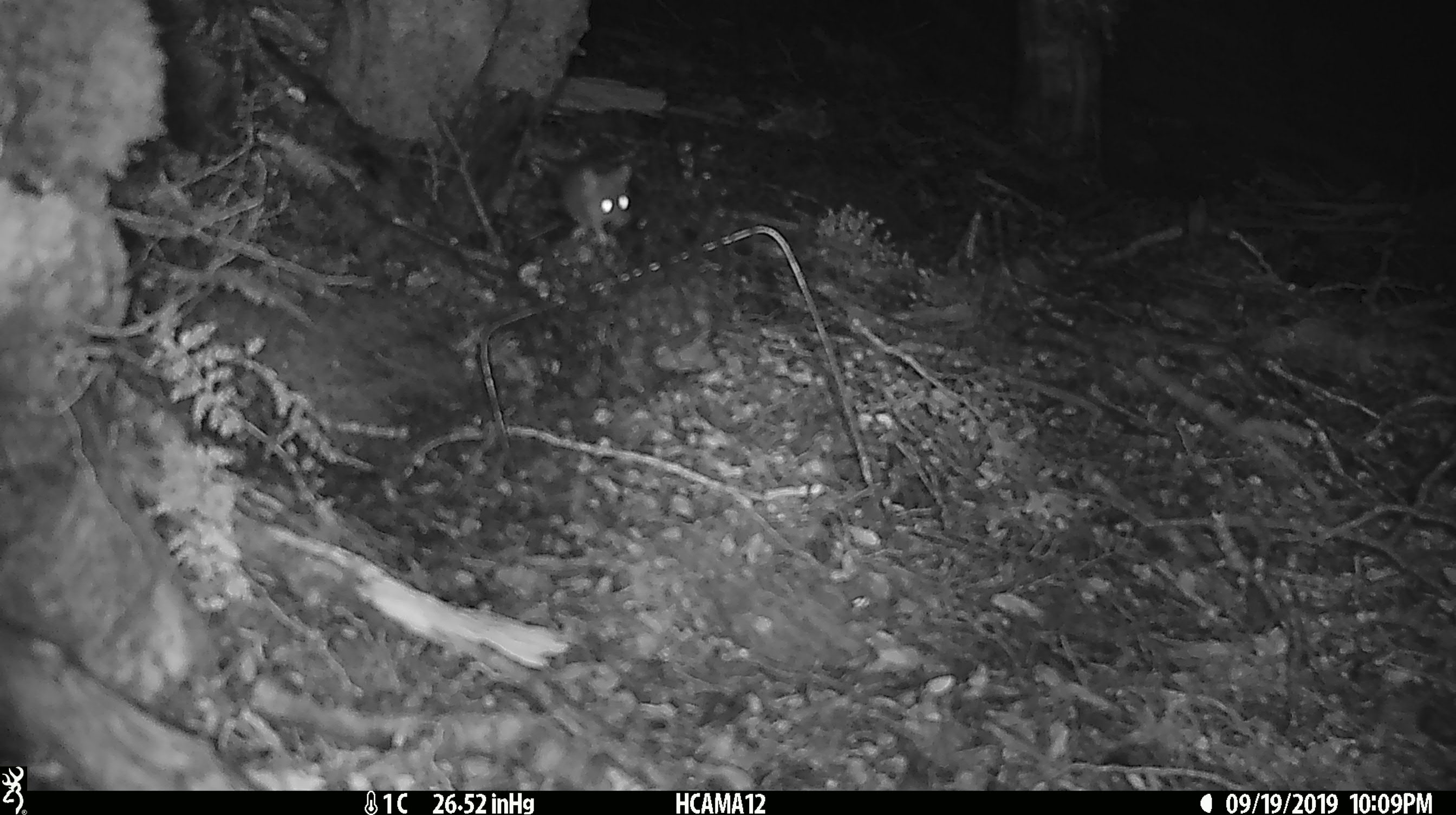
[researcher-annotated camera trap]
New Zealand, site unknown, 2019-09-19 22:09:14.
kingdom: Animalia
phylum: Chordata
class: Mammalia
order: Rodentia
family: Muridae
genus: Mus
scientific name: Mus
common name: mouse